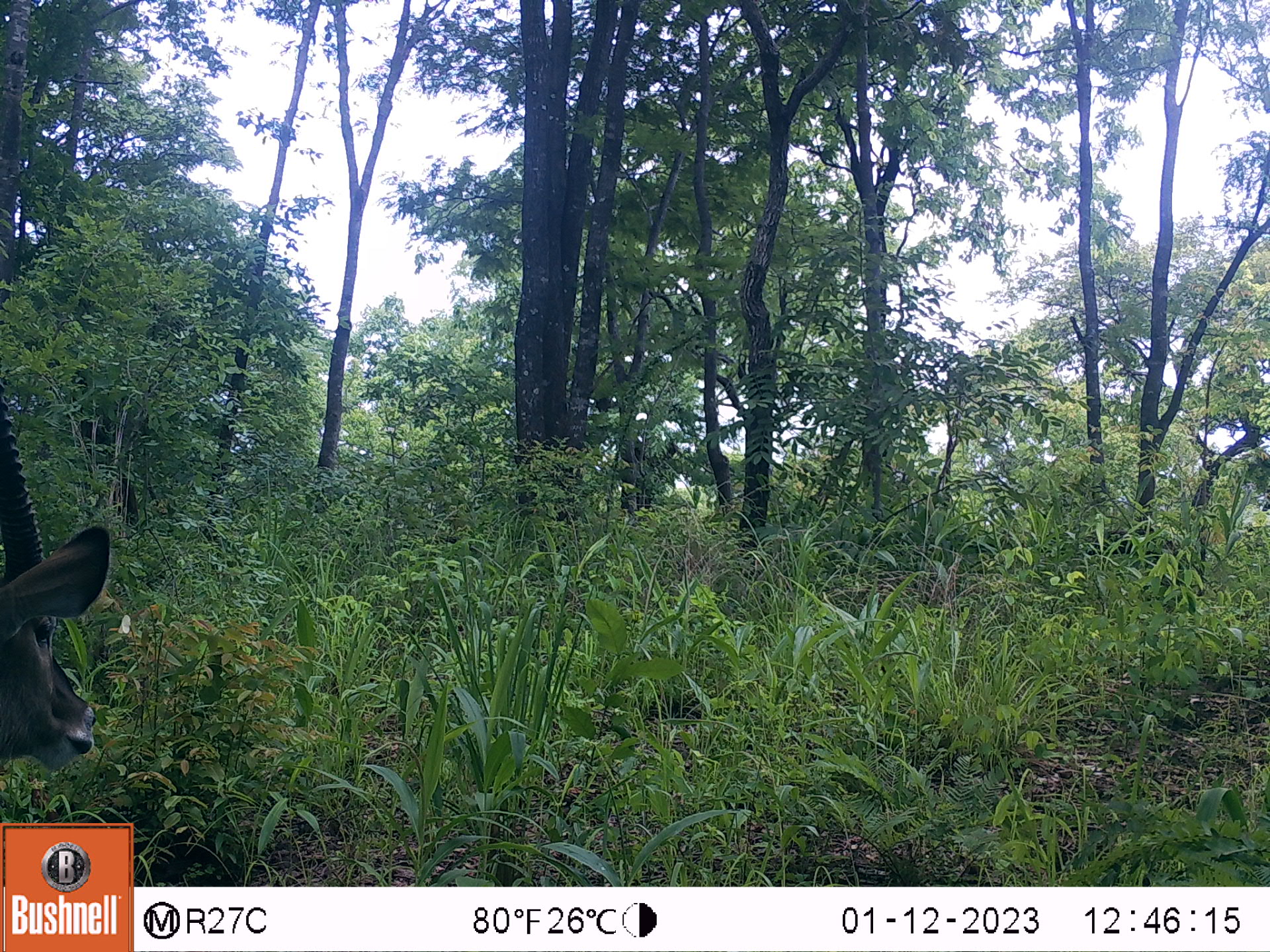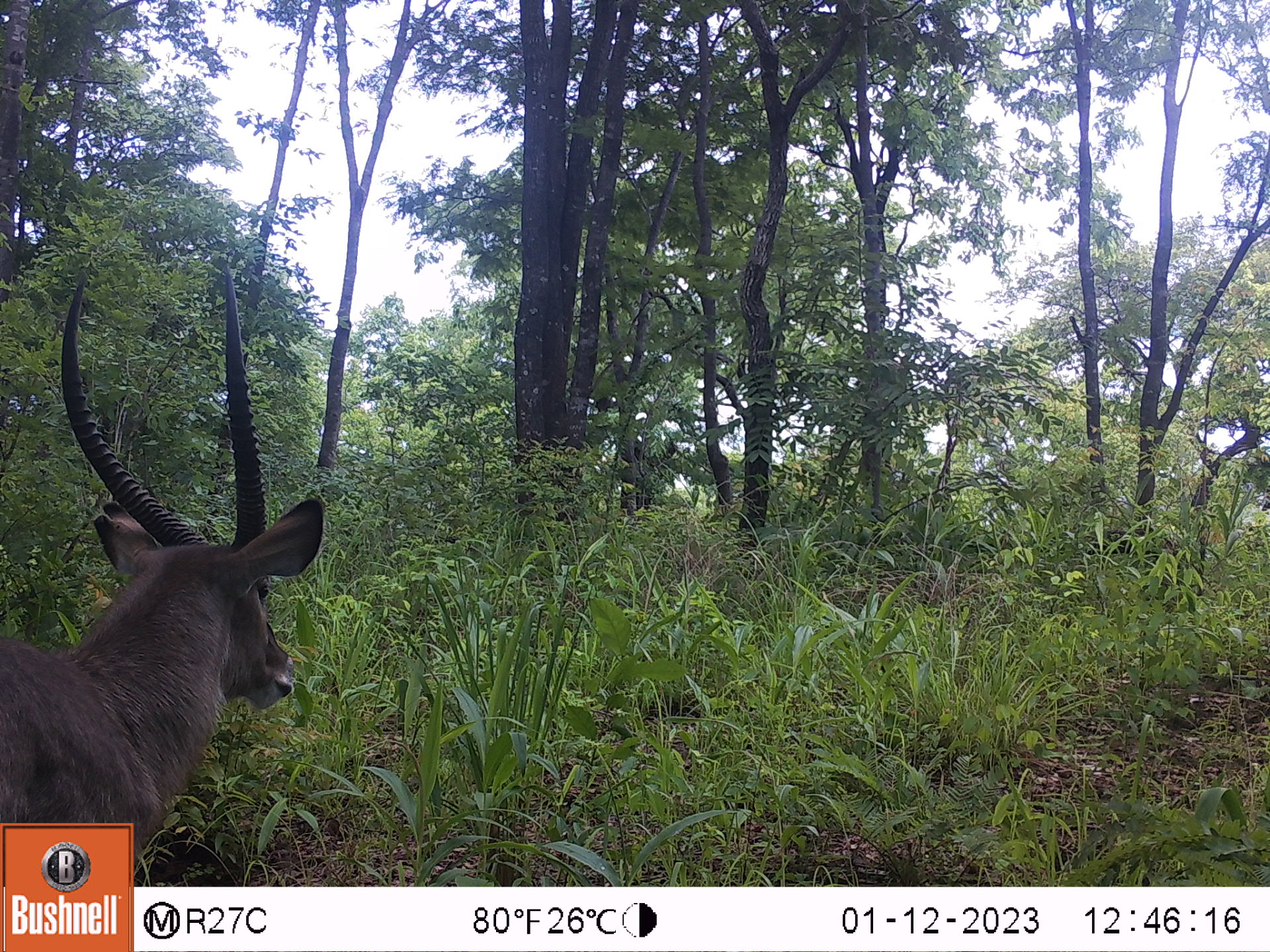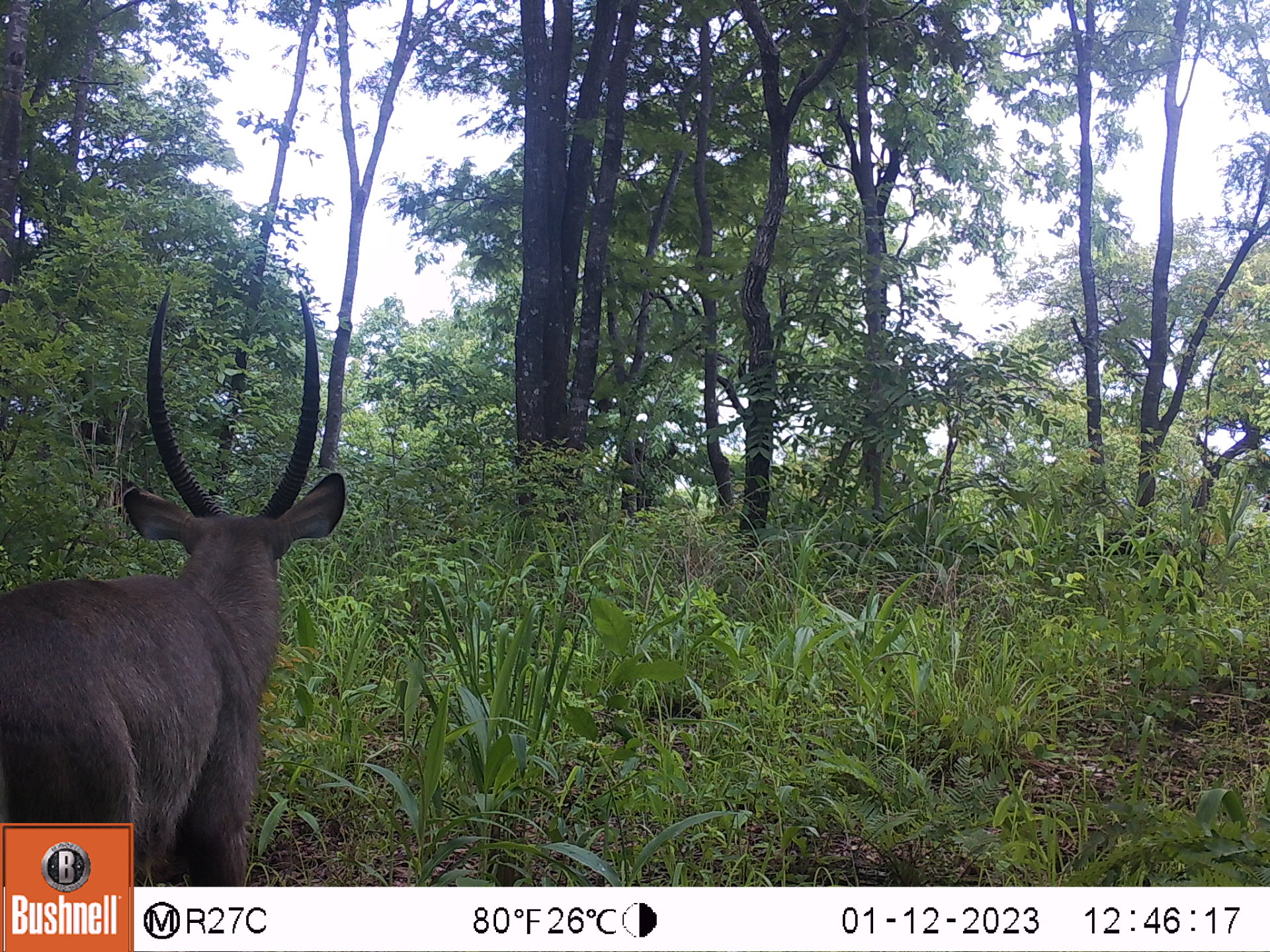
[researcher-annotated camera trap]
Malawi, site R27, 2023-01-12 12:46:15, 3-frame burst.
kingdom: Animalia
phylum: Chordata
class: Mammalia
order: Artiodactyla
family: Bovidae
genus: Kobus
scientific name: Kobus ellipsiprymnus ellipsiprymnus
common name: common waterbuck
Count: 1.